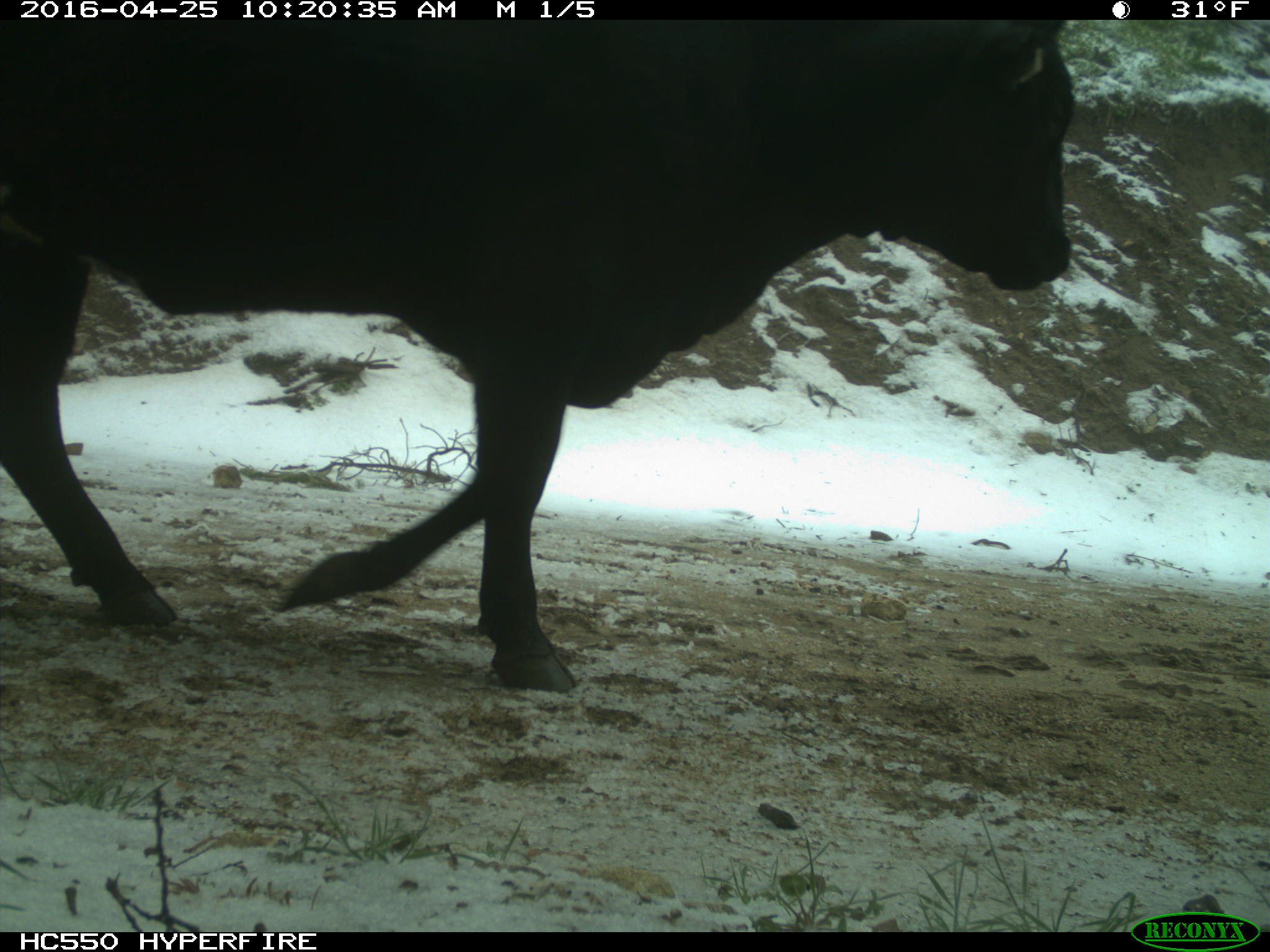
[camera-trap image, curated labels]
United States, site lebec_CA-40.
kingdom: Animalia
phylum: Chordata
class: Mammalia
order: Artiodactyla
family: Bovidae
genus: Bos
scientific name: Bos taurus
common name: domestic cow